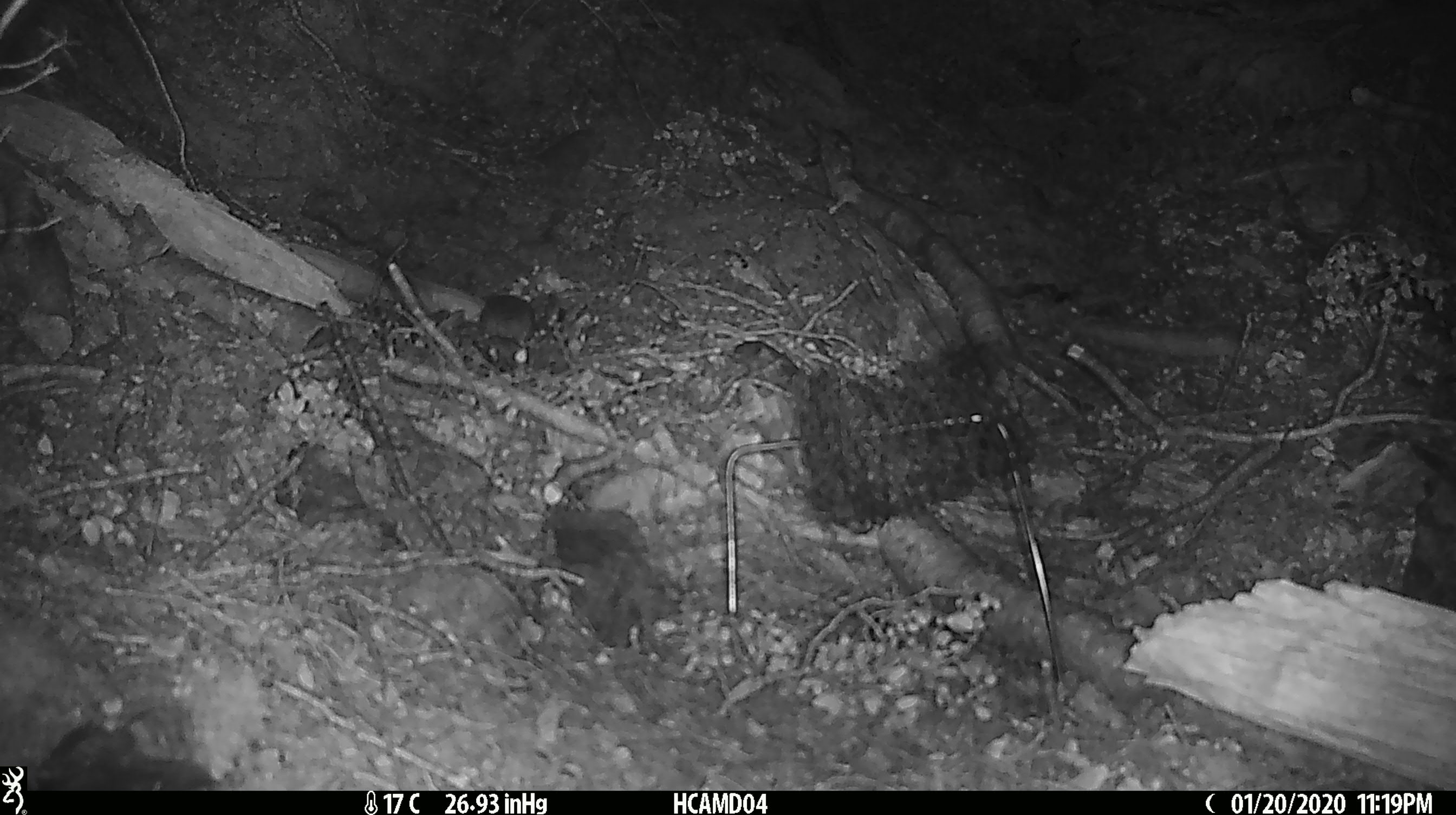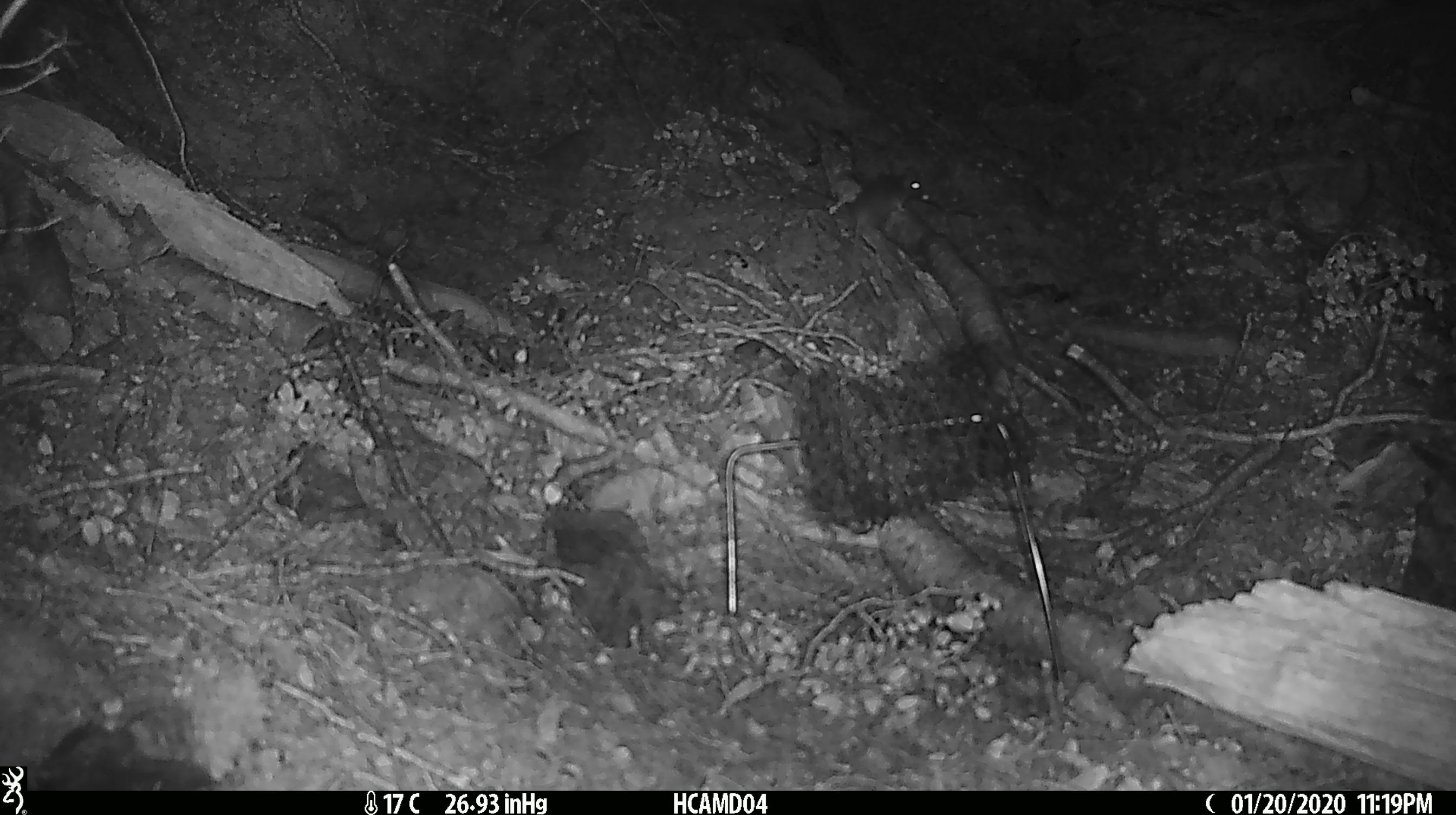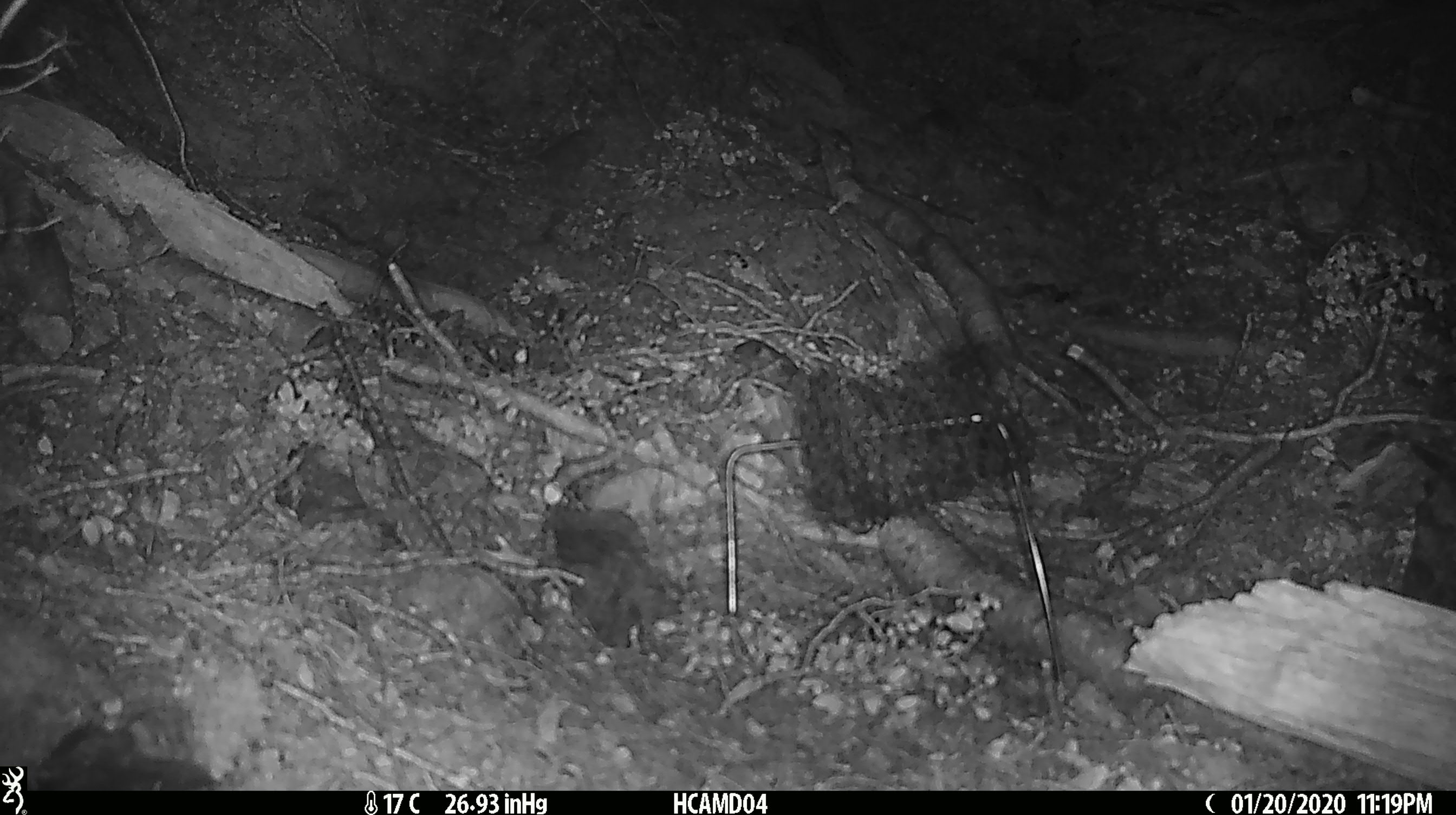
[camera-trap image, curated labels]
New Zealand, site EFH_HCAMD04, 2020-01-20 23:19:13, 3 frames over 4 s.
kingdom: Animalia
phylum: Chordata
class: Mammalia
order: Rodentia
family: Muridae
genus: Mus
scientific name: Mus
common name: mouse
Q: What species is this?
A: Mouse (Mus).